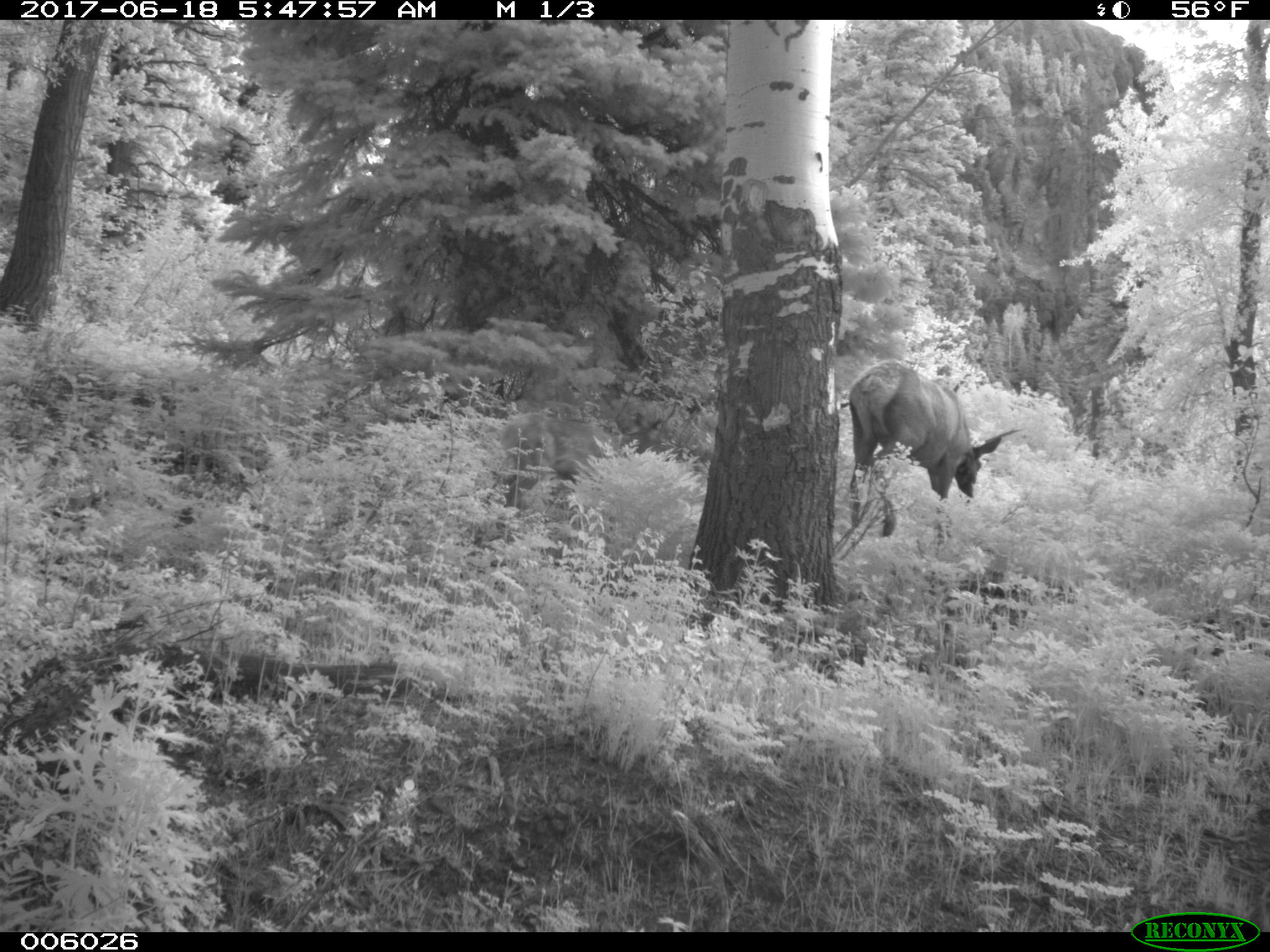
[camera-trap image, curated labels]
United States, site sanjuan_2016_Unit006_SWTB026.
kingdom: Animalia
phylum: Chordata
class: Mammalia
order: Artiodactyla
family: Cervidae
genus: Cervus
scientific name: Cervus elaphus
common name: red deer